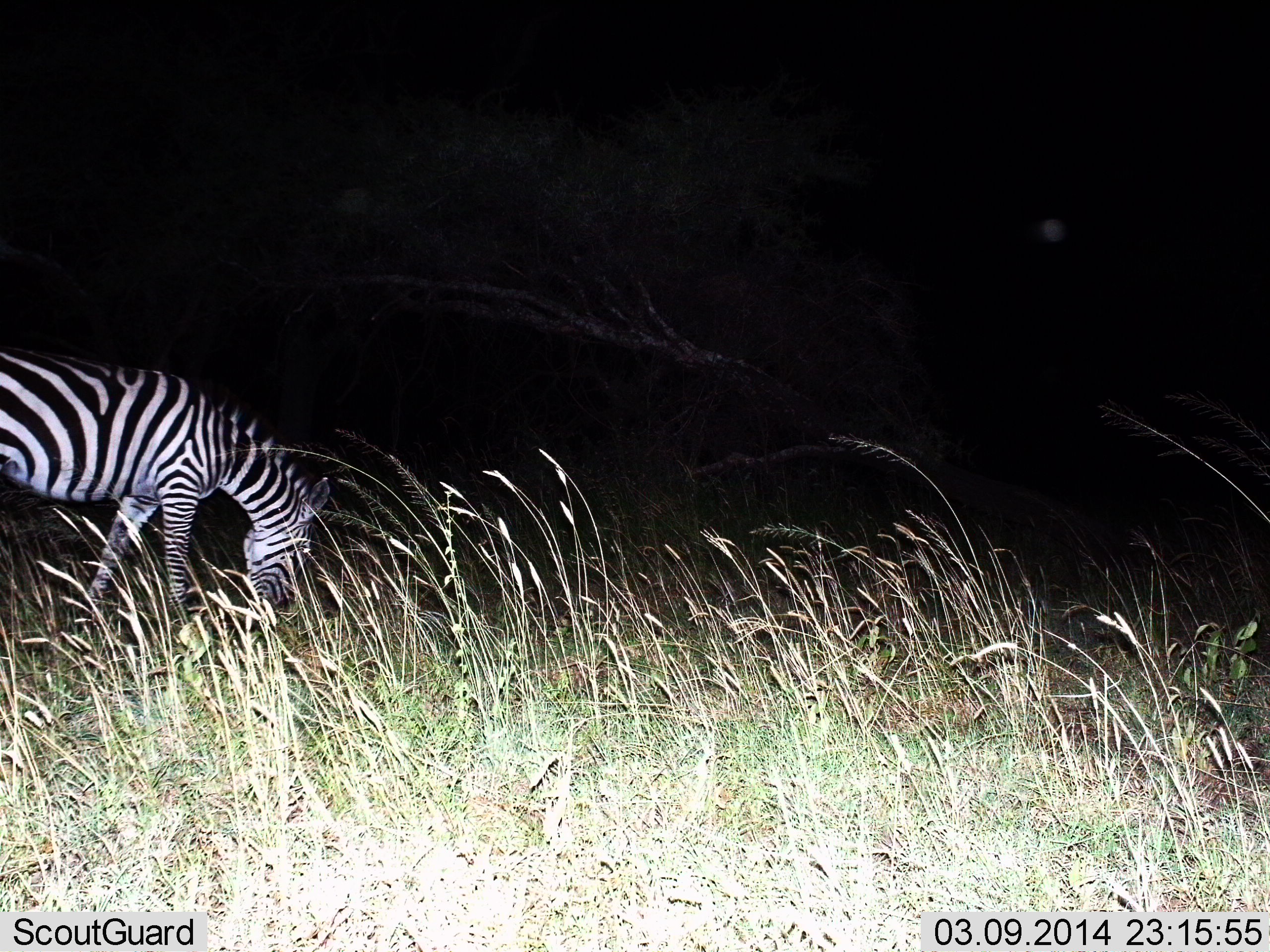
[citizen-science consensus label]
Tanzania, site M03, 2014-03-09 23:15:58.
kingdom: Animalia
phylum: Chordata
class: Mammalia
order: Perissodactyla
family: Equidae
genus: Equus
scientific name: Equus quagga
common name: plains zebra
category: zebra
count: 1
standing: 10%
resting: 0%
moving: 0%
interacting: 0%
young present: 0%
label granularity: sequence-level